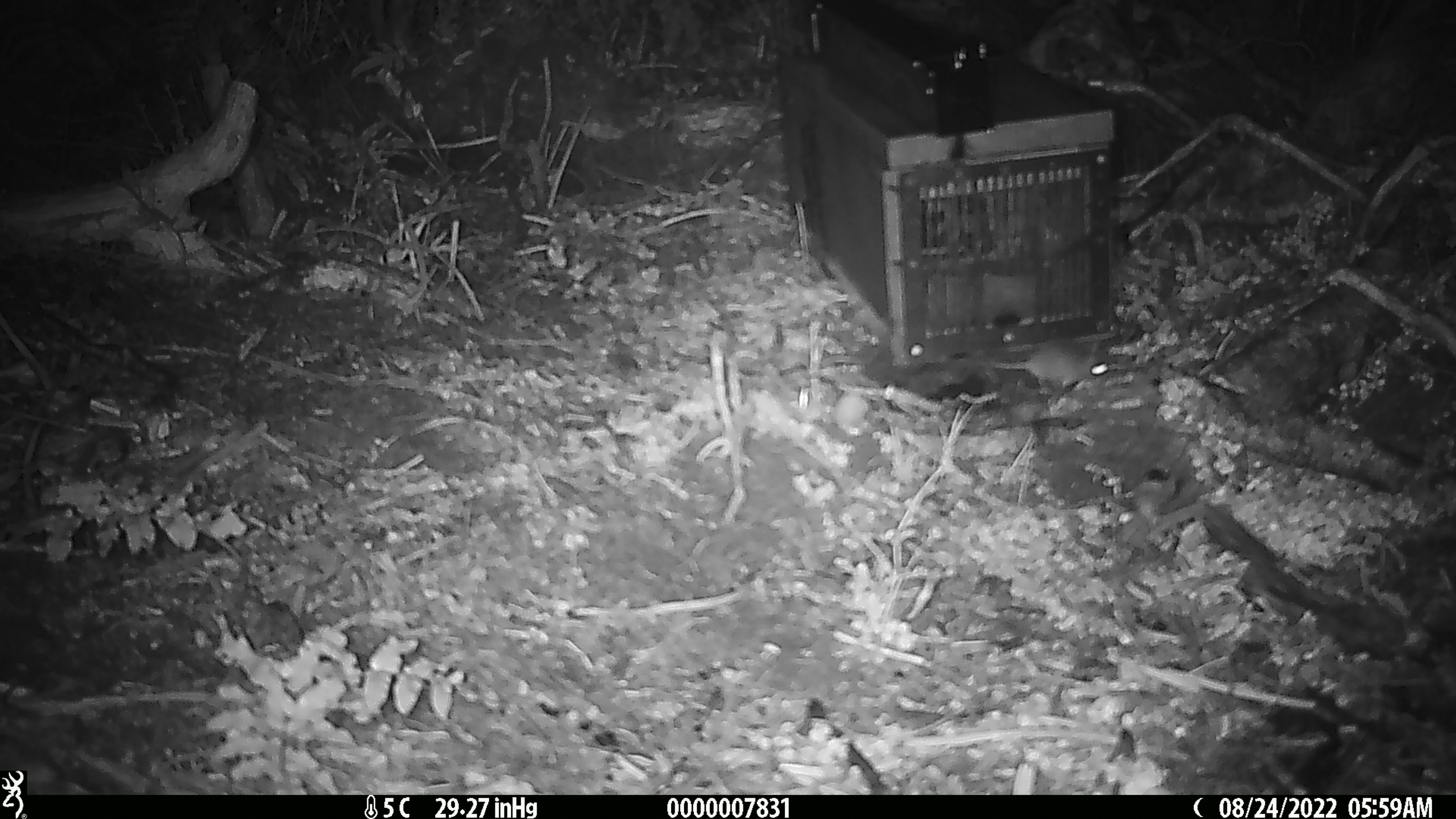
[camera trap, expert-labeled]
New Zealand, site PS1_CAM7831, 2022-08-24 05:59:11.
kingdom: Animalia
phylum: Chordata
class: Mammalia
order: Rodentia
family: Muridae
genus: Mus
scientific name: Mus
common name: mouse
Mouse (Mus).